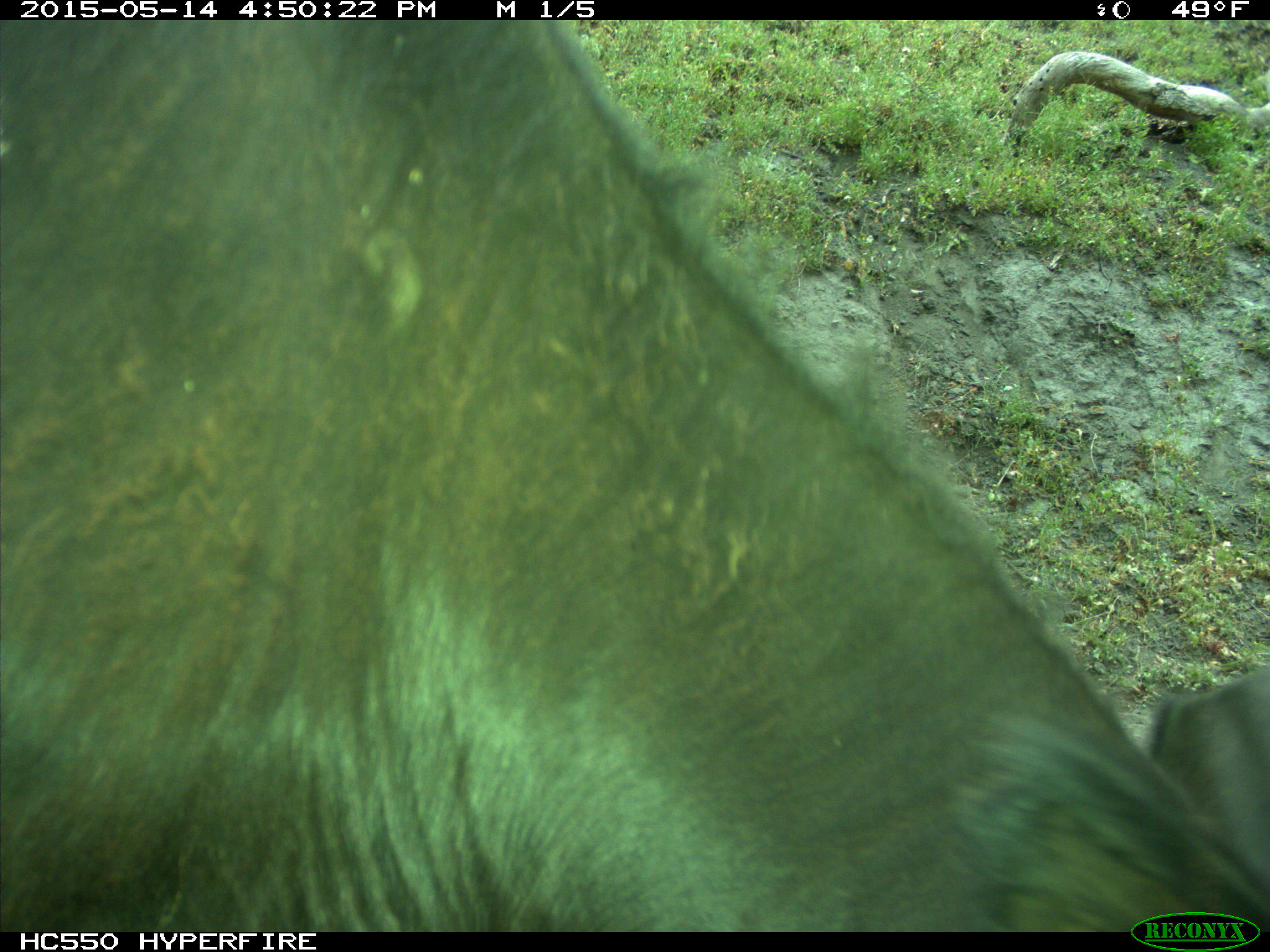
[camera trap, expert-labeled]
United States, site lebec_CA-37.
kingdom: Animalia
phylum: Chordata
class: Mammalia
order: Artiodactyla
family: Bovidae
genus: Bos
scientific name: Bos taurus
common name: domestic cow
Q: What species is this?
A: Bos taurus (domestic cow).